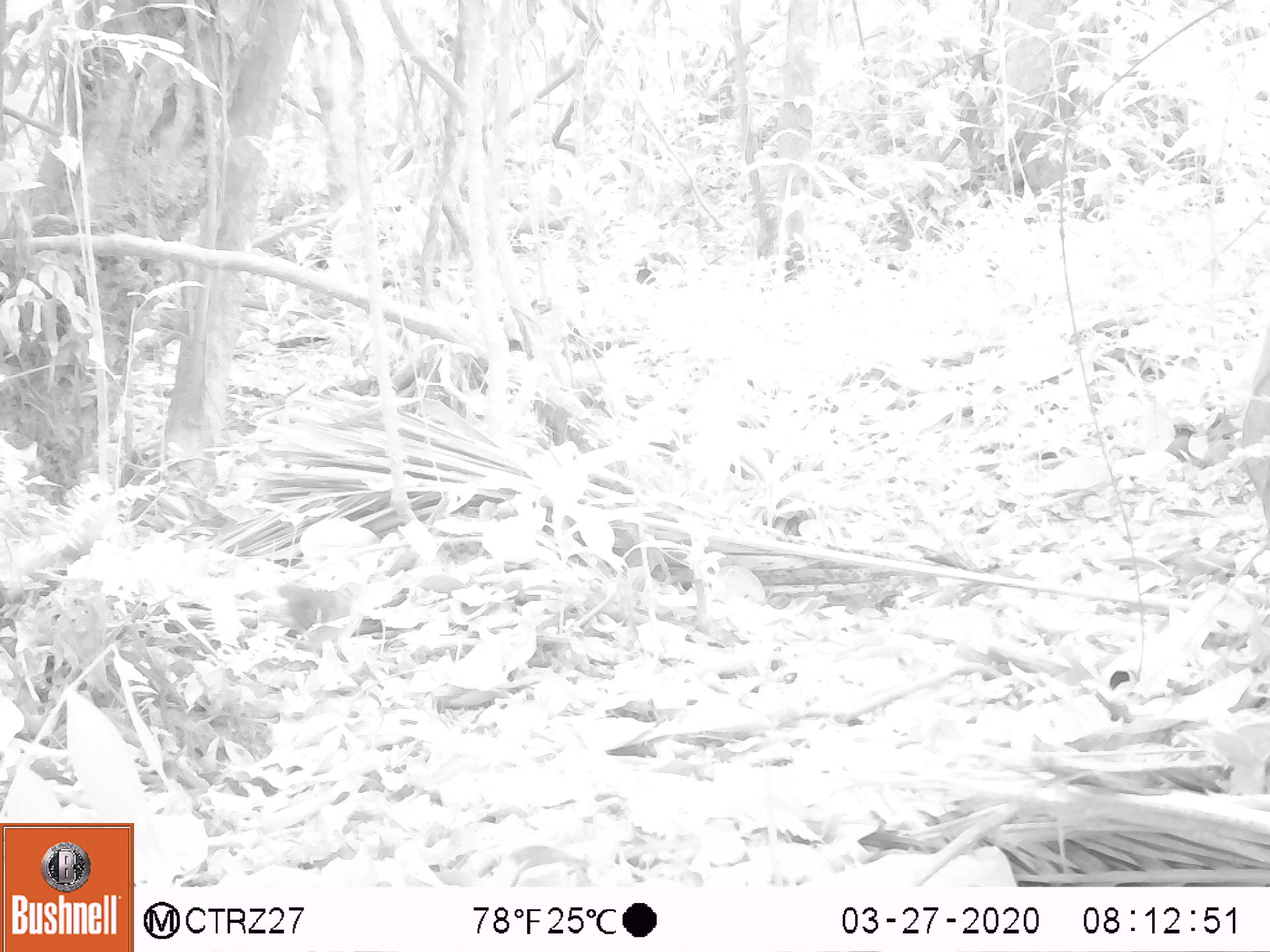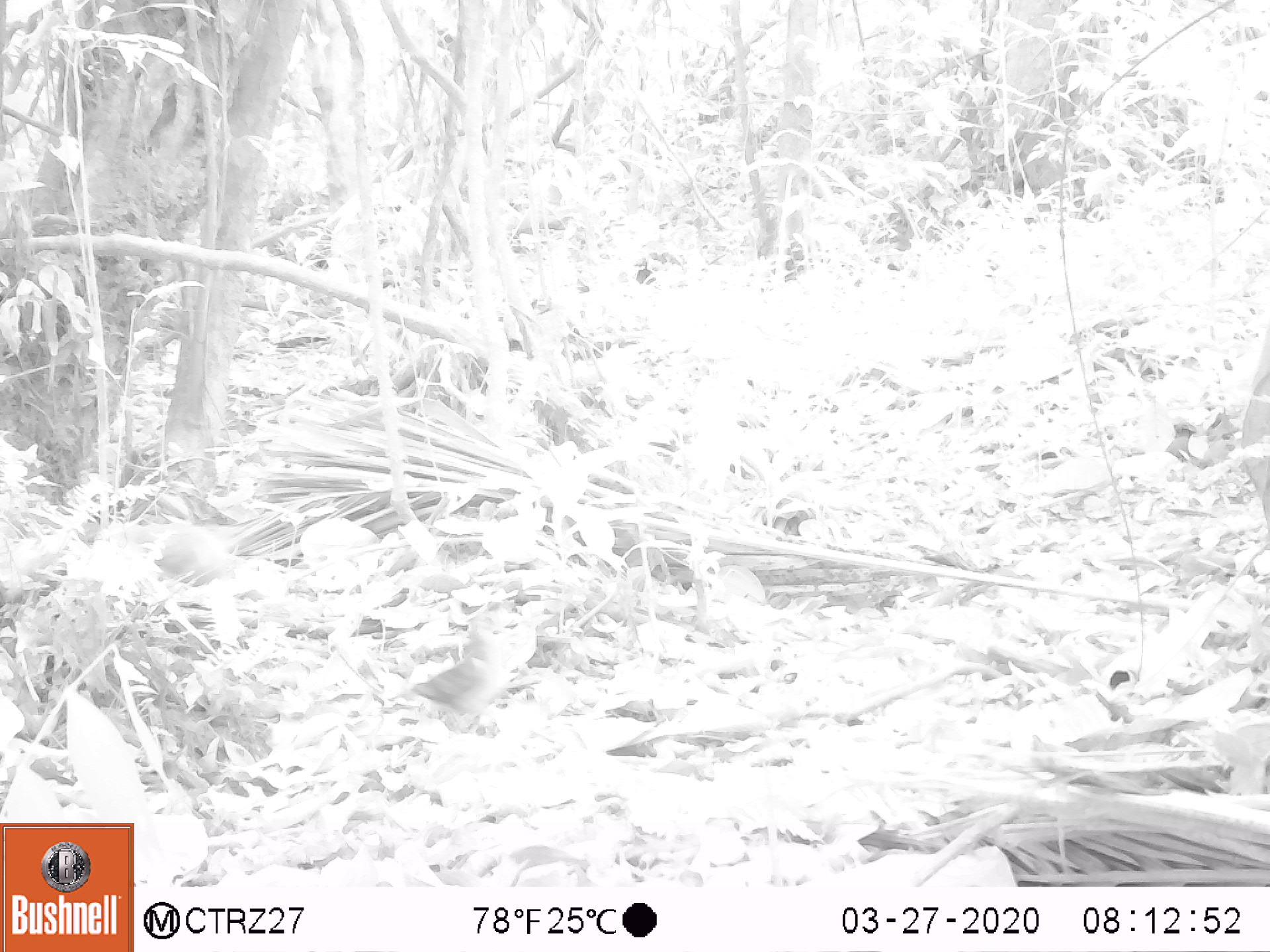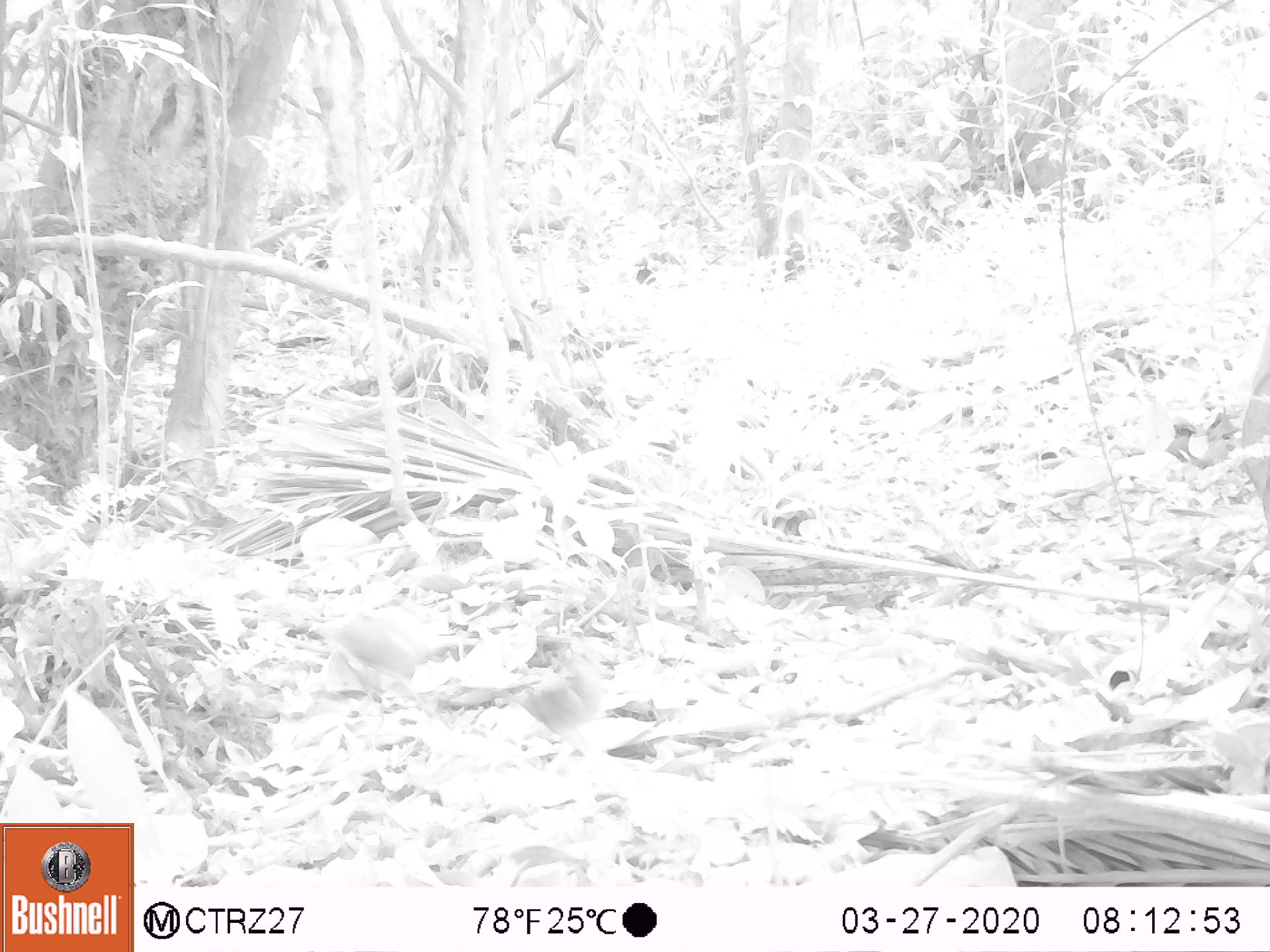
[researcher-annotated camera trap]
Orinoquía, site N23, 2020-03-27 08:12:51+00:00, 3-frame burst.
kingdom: Animalia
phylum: Chordata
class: Aves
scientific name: Aves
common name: bird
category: unknown bird